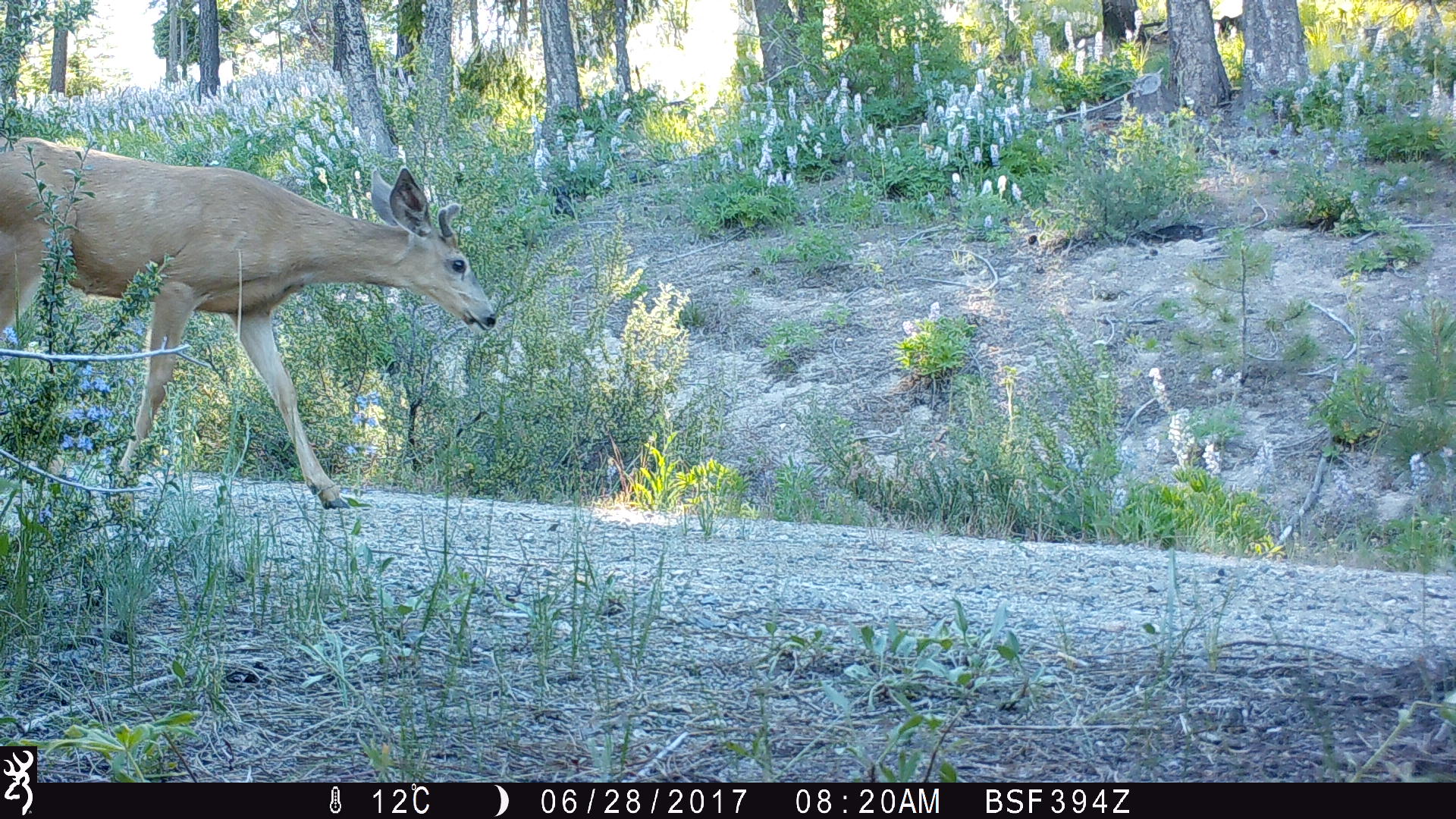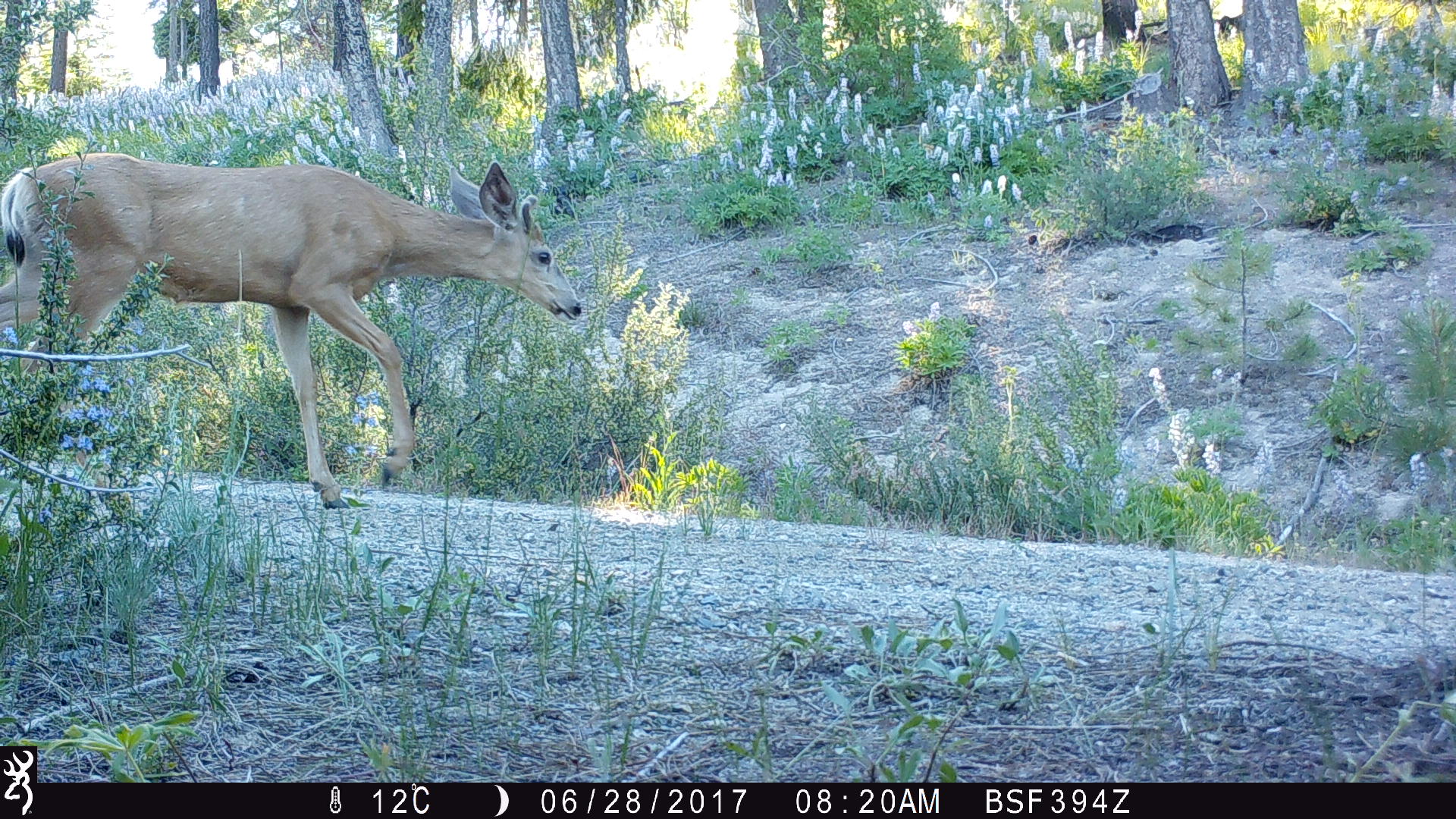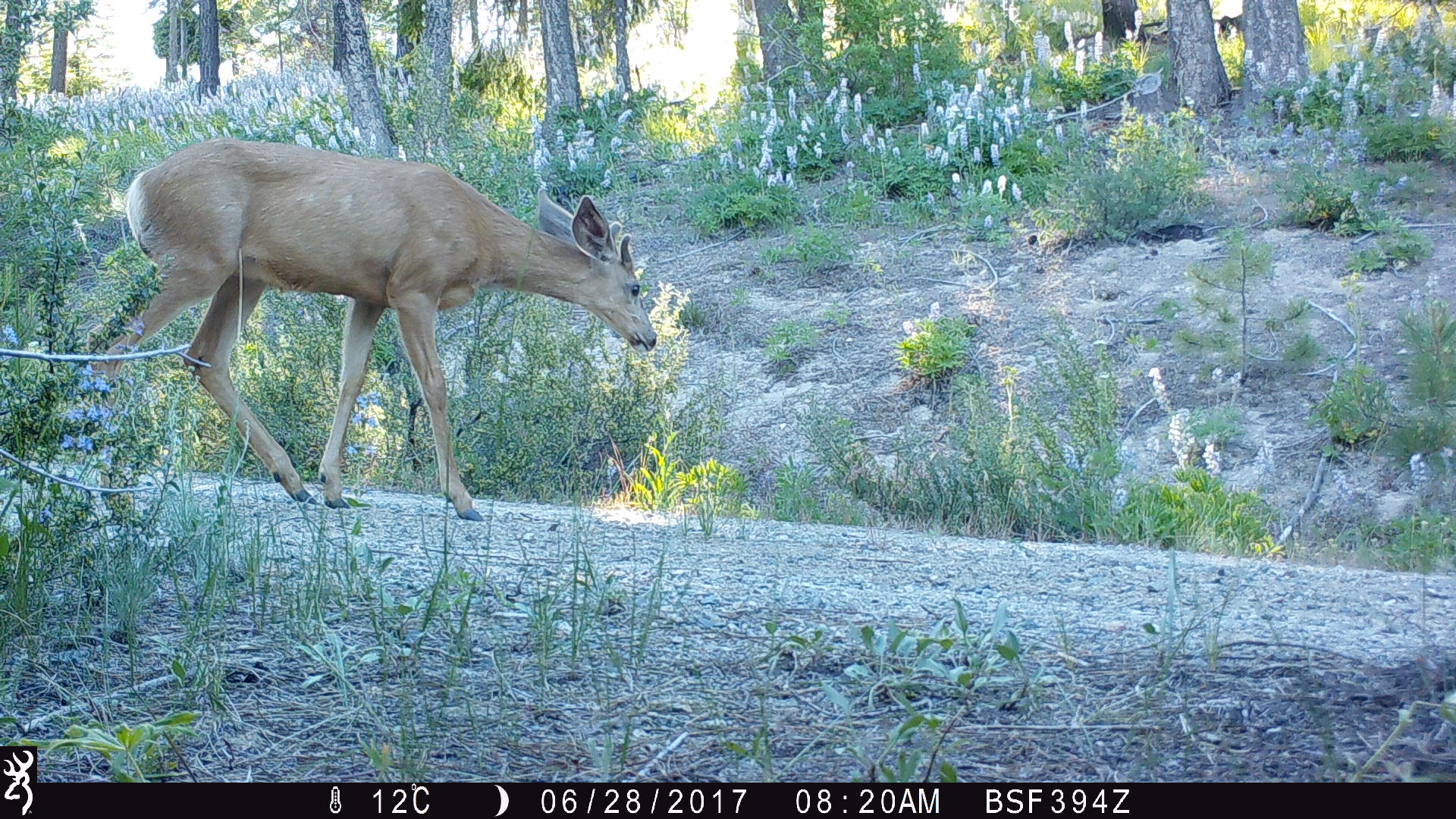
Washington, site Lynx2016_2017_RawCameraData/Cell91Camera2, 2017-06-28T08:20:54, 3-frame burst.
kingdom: Animalia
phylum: Chordata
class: Mammalia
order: Artiodactyla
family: Cervidae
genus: Odocoileus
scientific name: Odocoileus hemionus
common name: mule deer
Odocoileus hemionus (mule deer). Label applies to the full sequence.